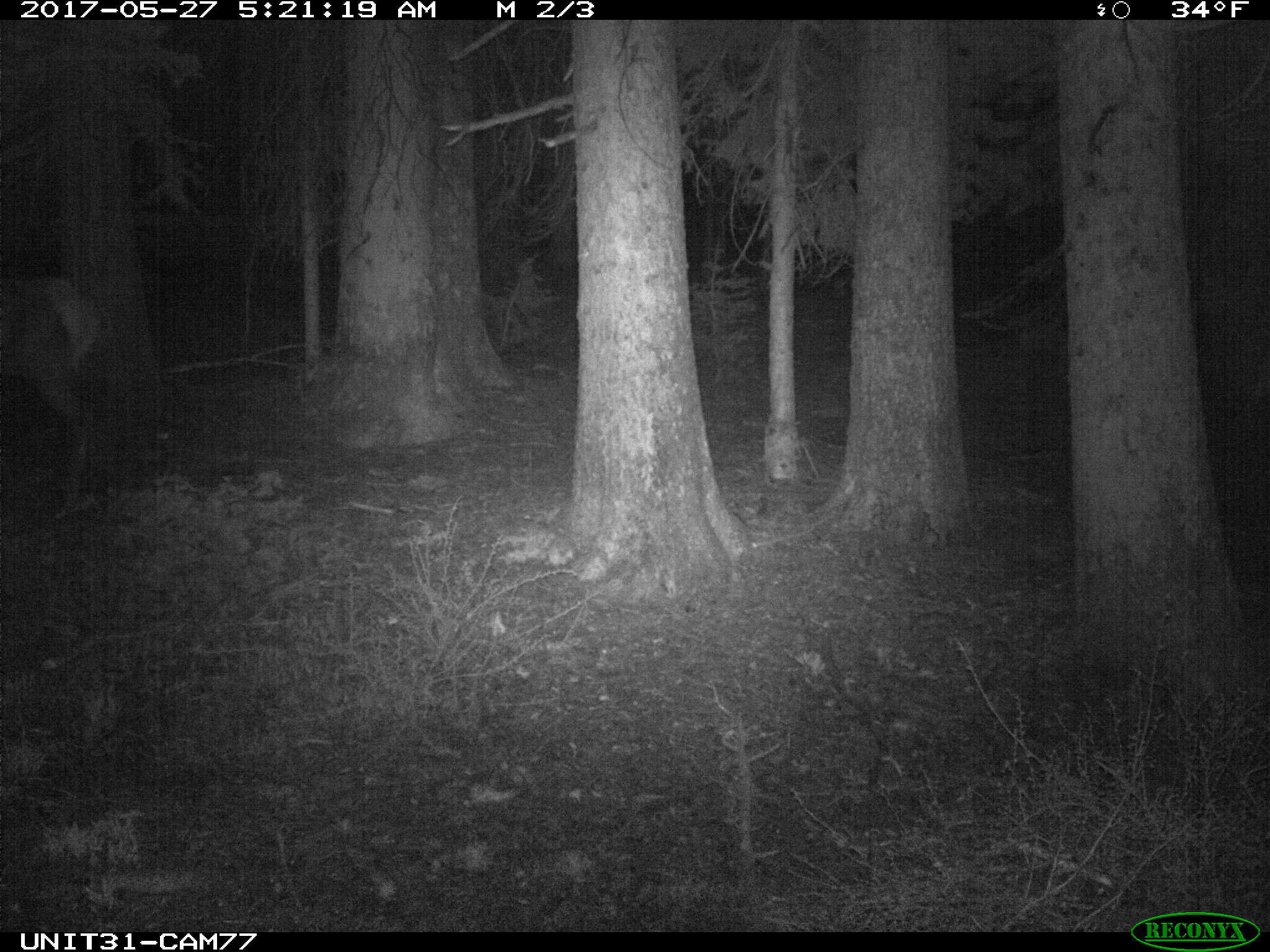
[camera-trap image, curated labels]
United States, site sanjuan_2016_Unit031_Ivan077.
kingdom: Animalia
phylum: Chordata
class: Mammalia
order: Artiodactyla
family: Cervidae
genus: Cervus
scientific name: Cervus elaphus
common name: red deer